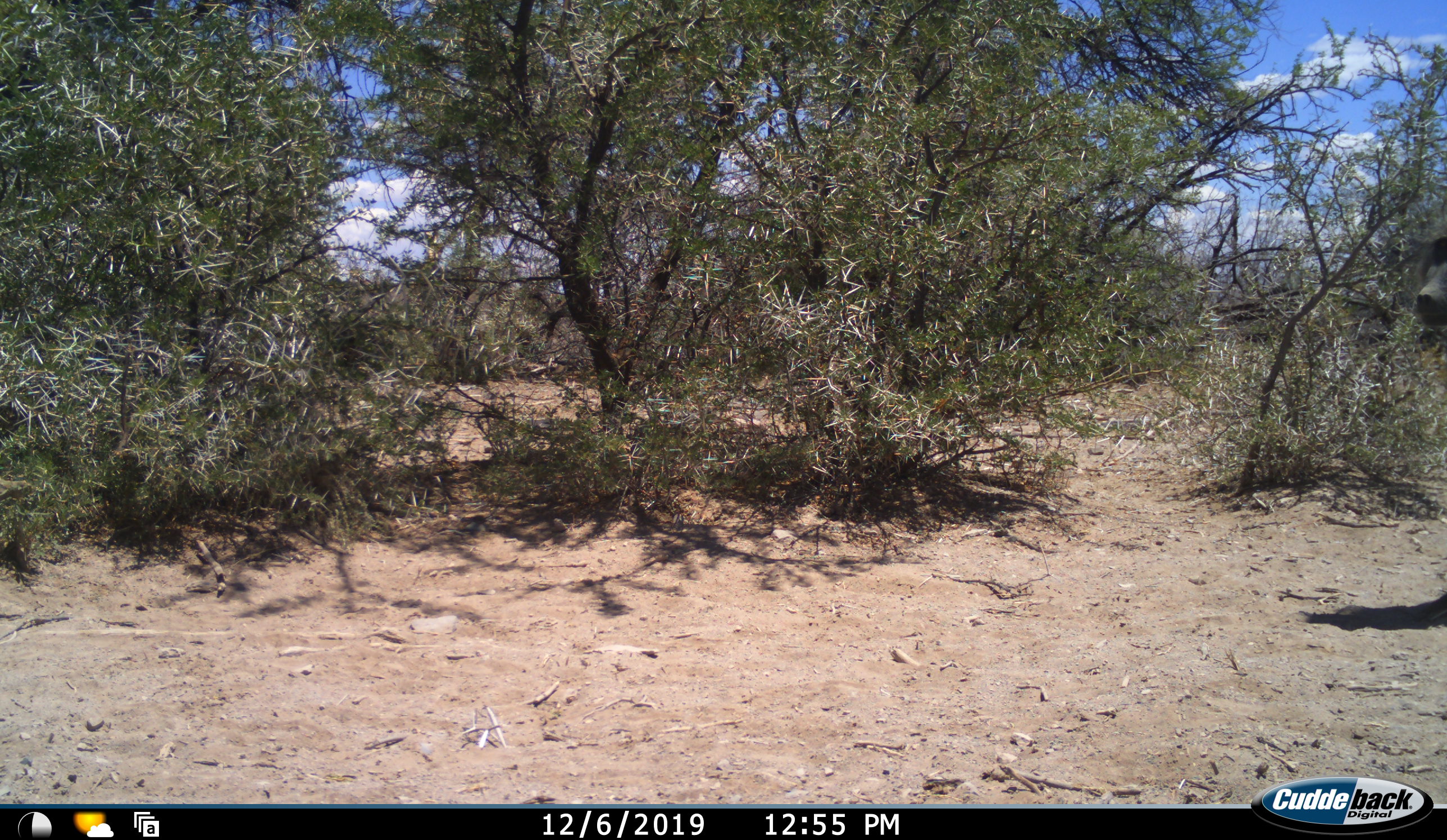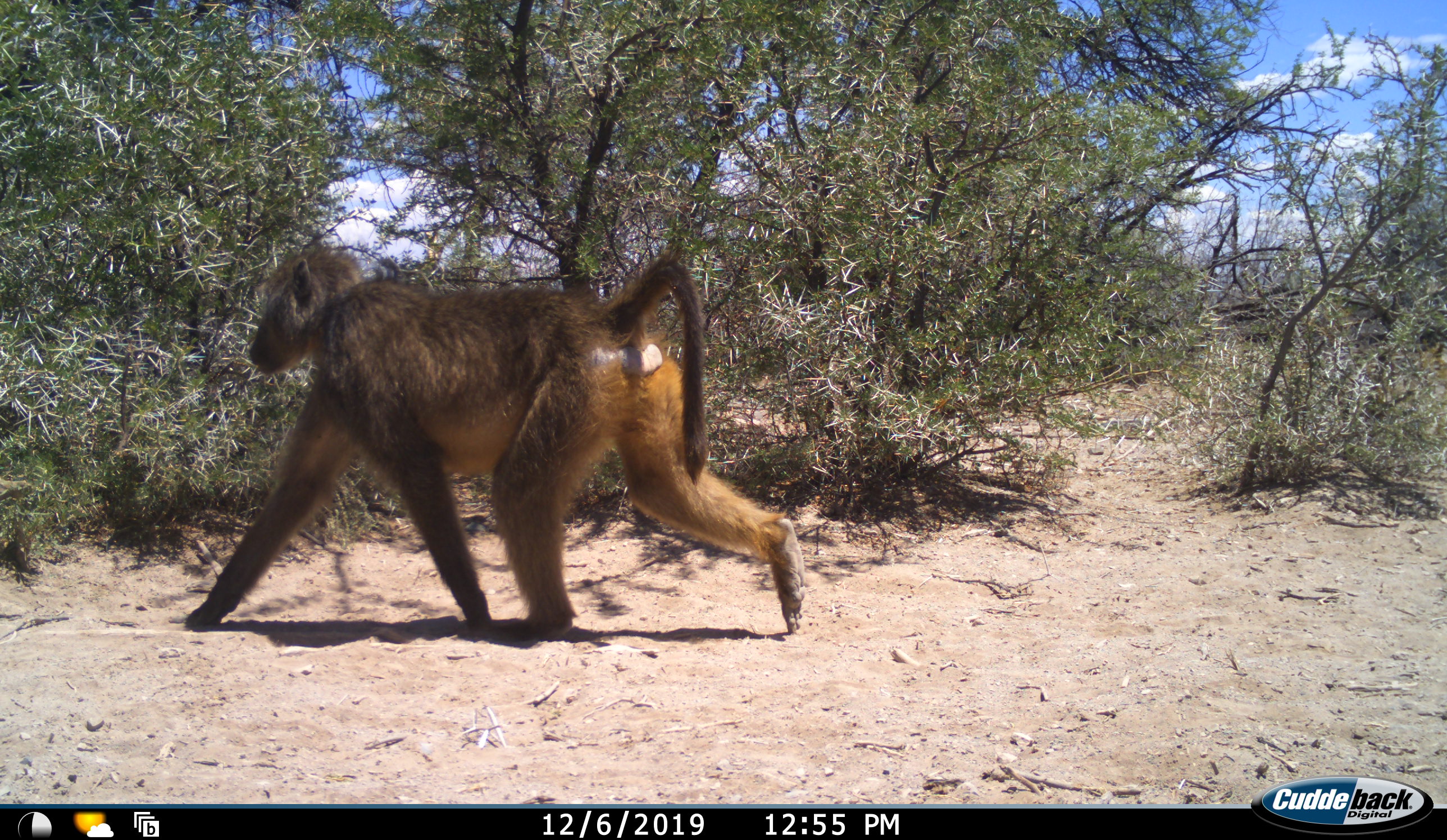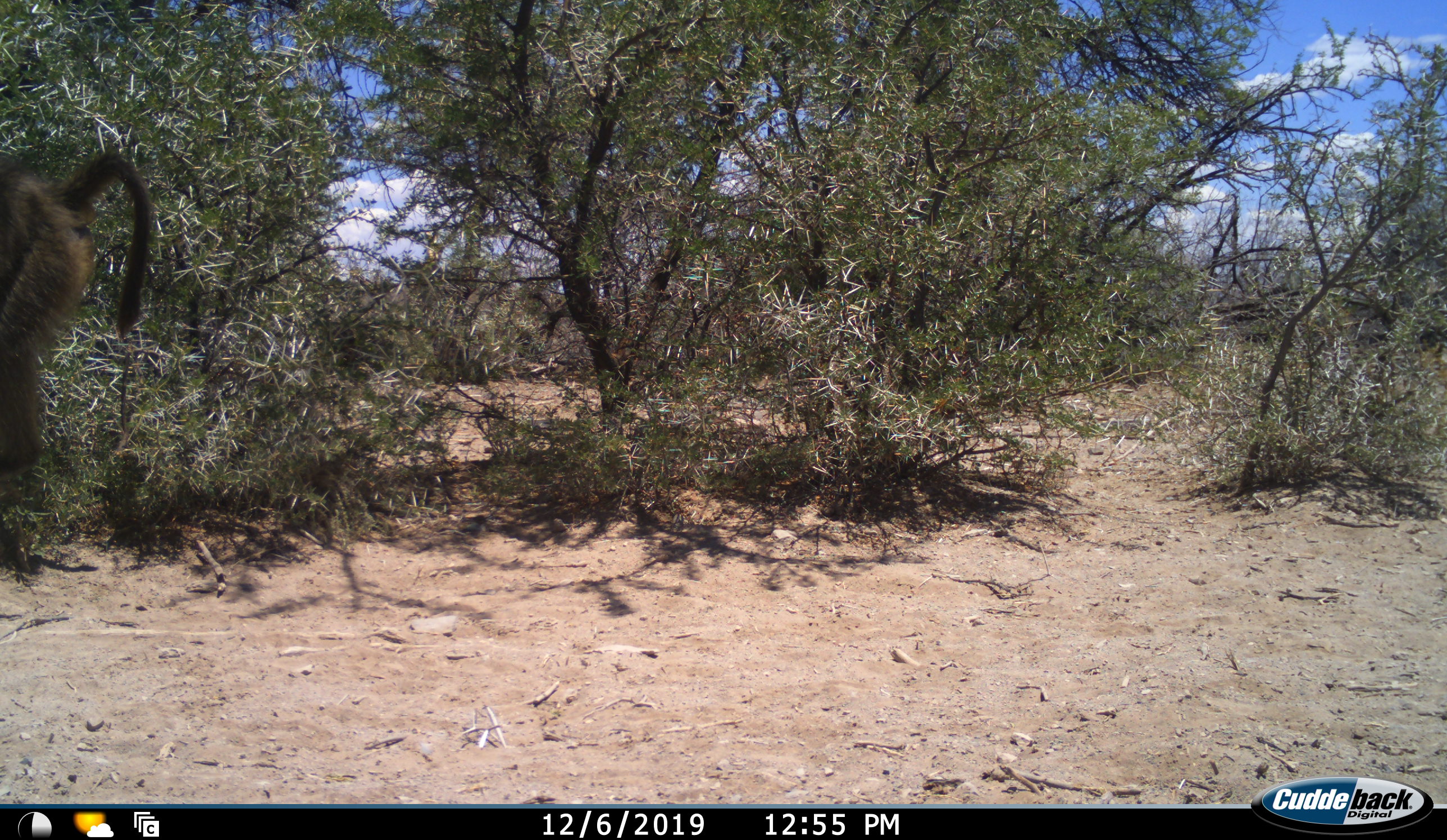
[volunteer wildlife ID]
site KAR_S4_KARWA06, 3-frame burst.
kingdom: Animalia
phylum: Chordata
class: Mammalia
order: Primates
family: Cercopithecidae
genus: Papio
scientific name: Papio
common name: baboon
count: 1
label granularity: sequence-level